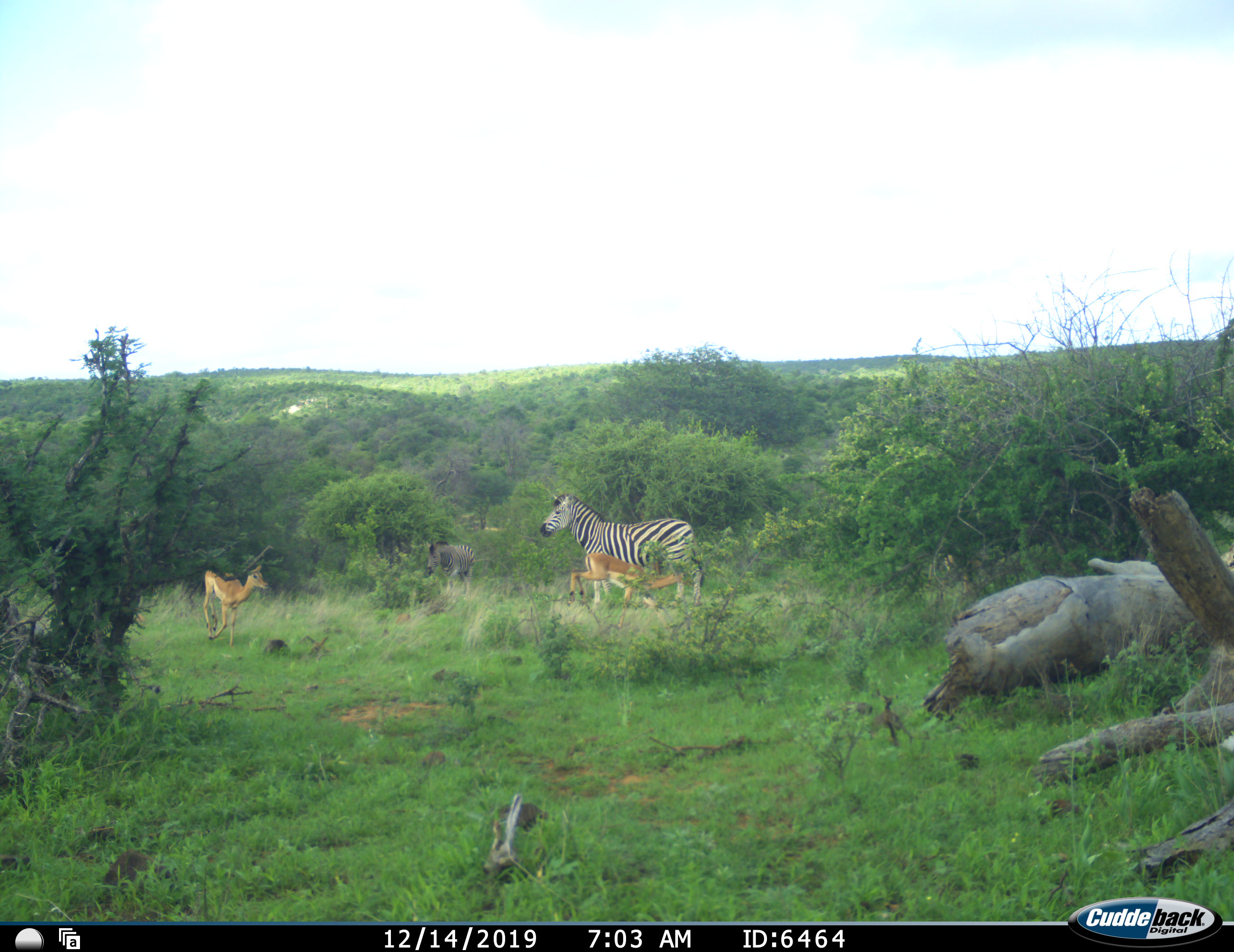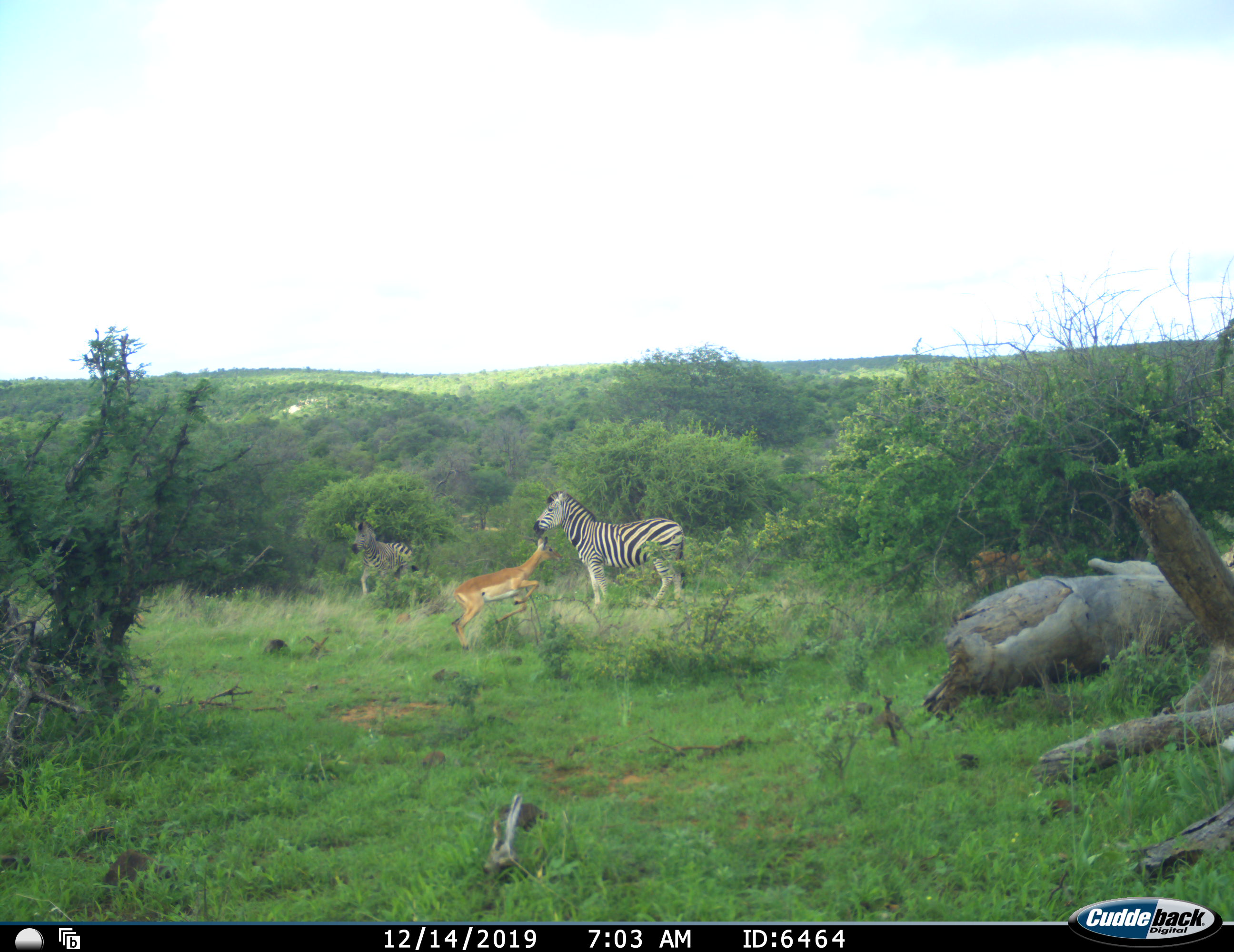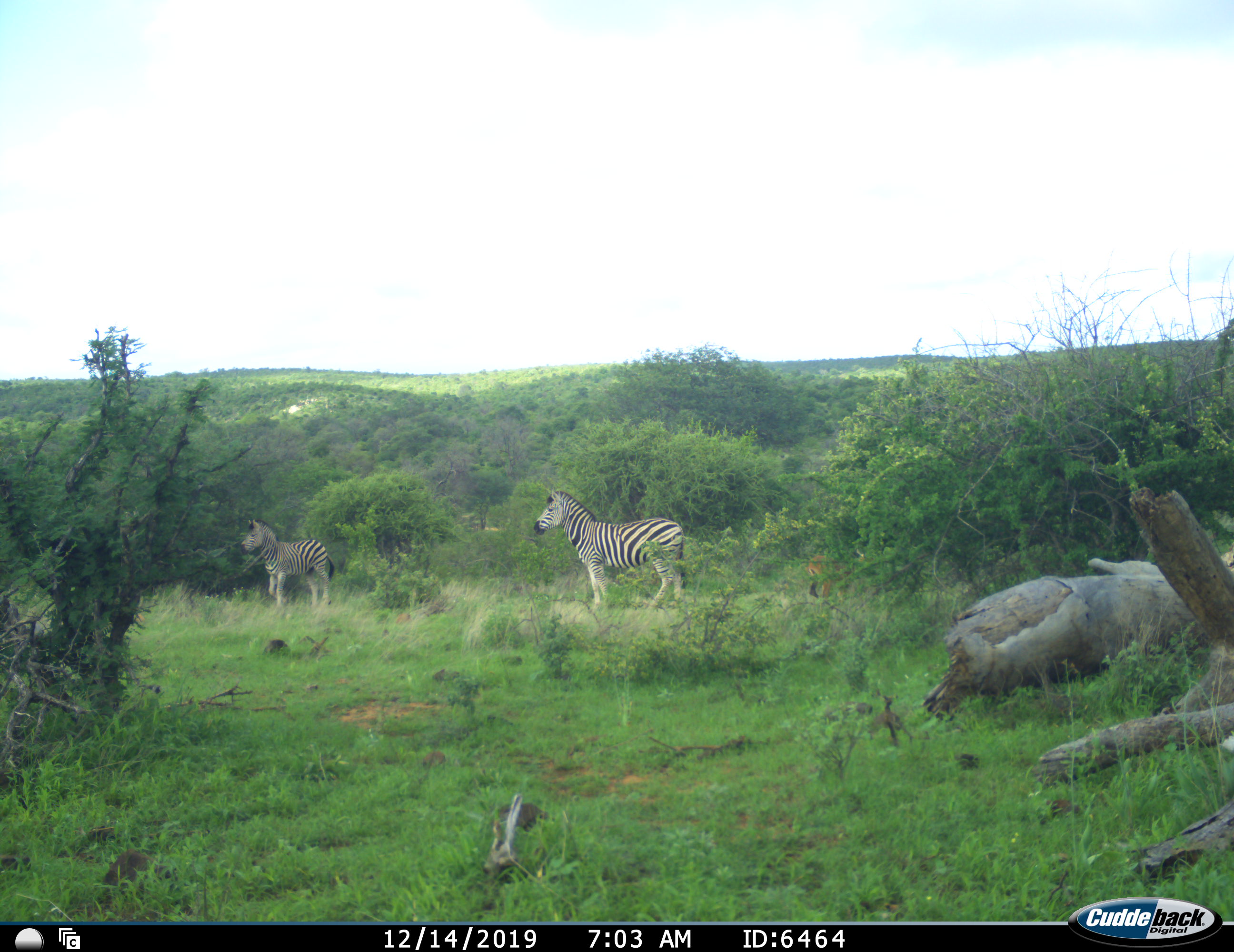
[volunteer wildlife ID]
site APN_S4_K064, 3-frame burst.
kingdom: Animalia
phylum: Chordata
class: Mammalia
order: Artiodactyla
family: Bovidae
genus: Aepyceros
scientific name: Aepyceros melampus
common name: impala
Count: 2.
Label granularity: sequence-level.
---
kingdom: Animalia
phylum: Chordata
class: Mammalia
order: Perissodactyla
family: Equidae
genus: Equus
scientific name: Equus quagga burchellii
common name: burchell's zebra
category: zebraburchells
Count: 2.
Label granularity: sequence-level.